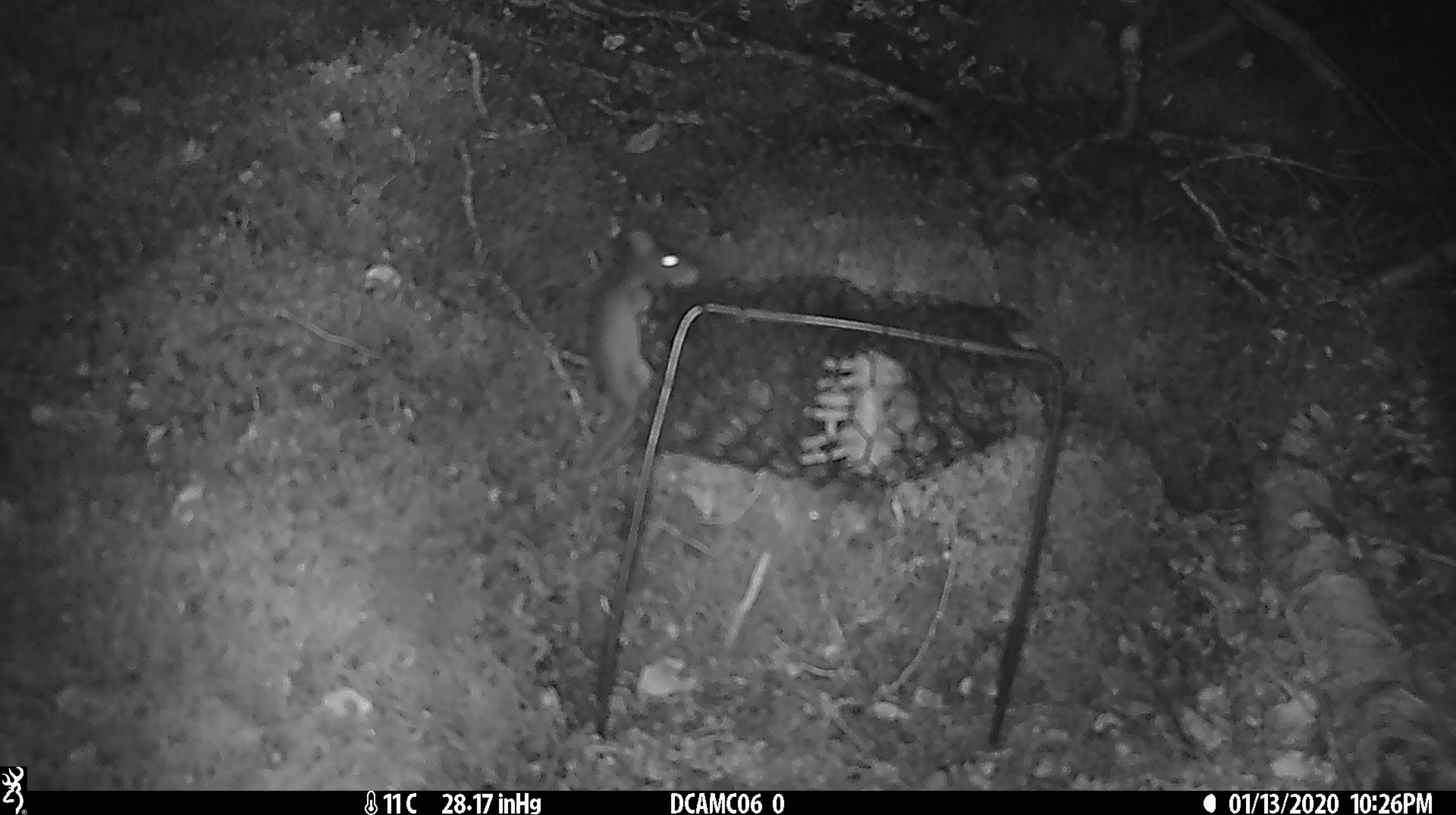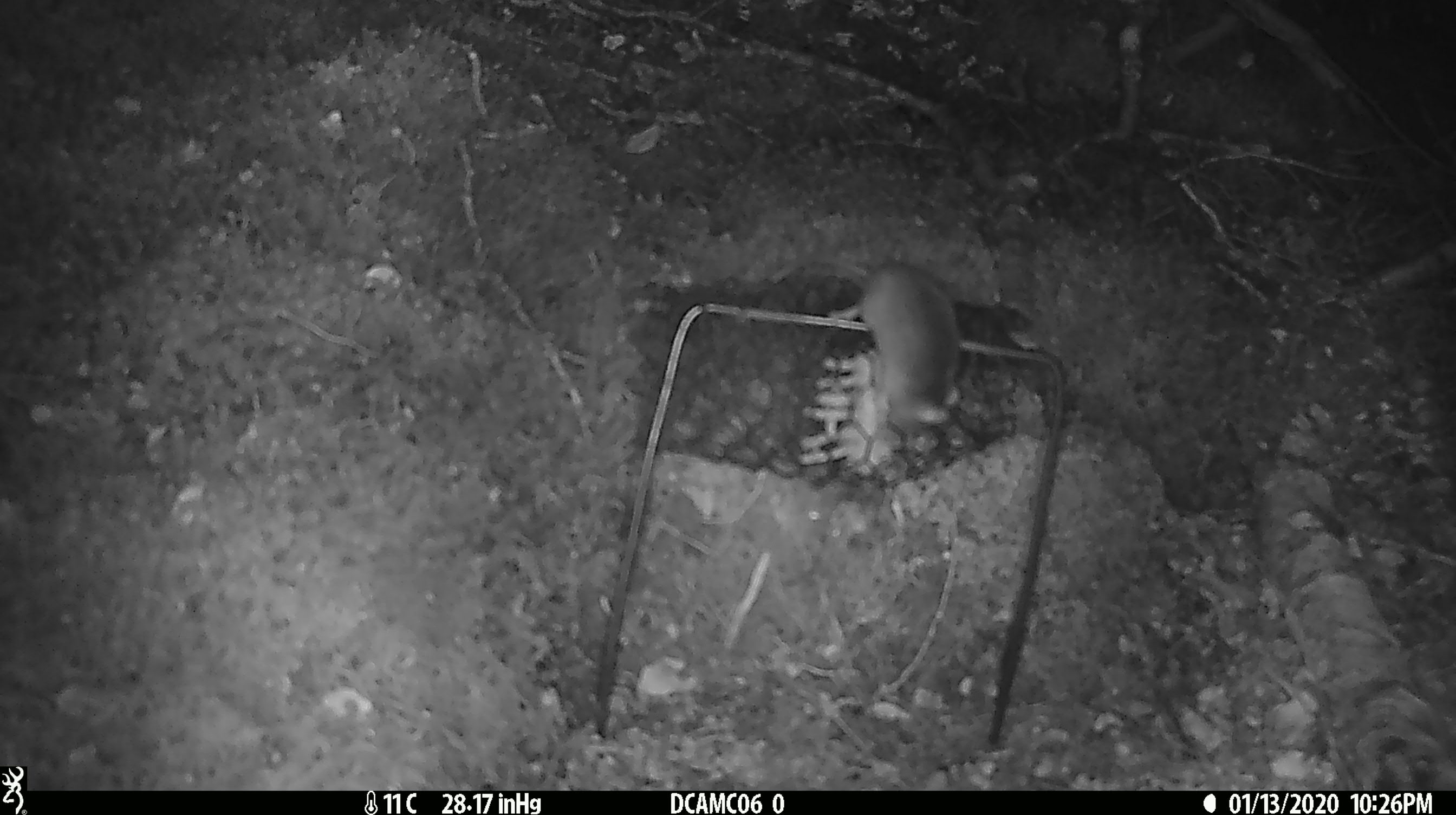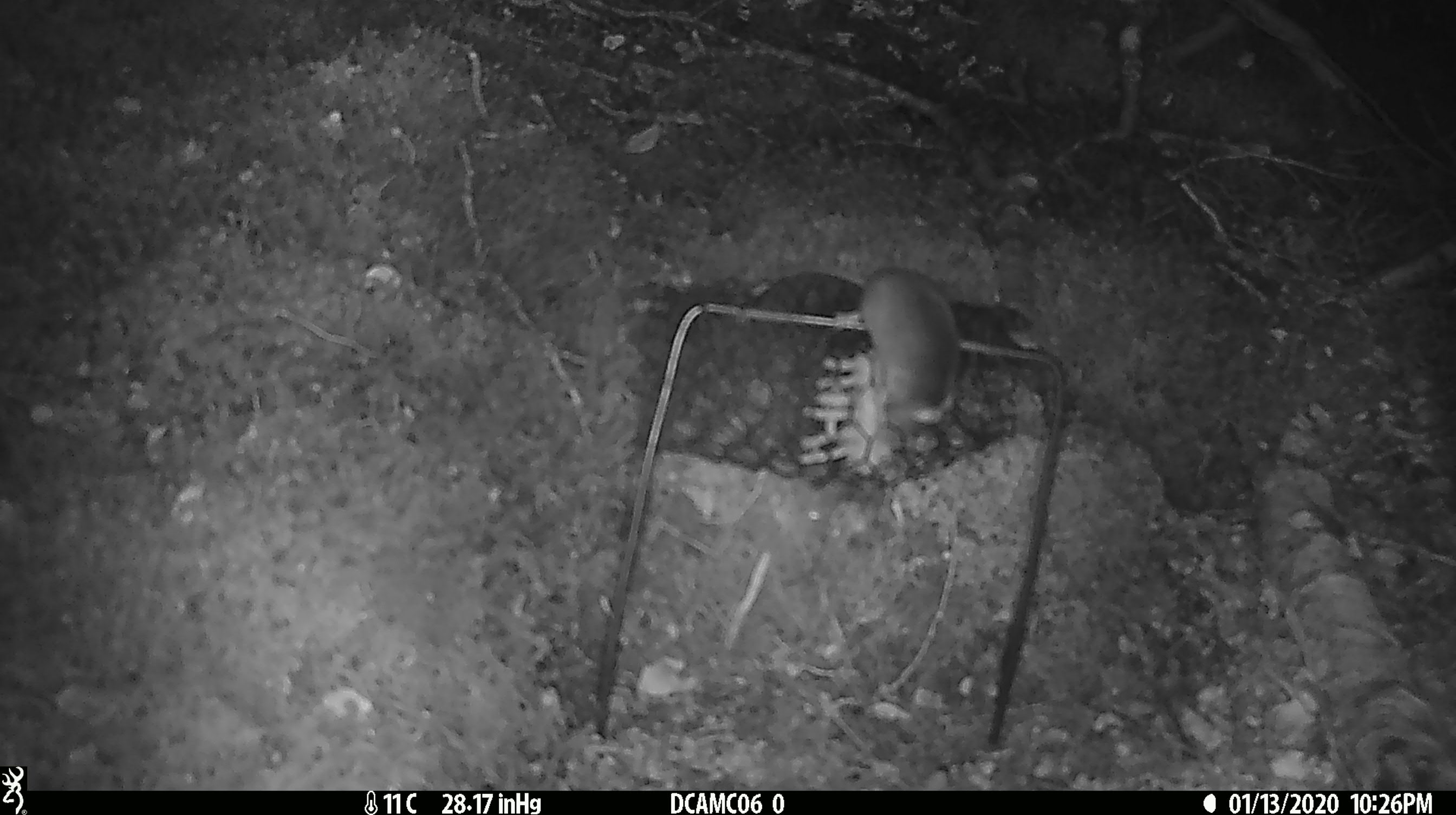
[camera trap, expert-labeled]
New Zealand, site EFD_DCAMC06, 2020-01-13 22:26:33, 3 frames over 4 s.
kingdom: Animalia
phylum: Chordata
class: Mammalia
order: Rodentia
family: Muridae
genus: Mus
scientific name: Mus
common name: mouse